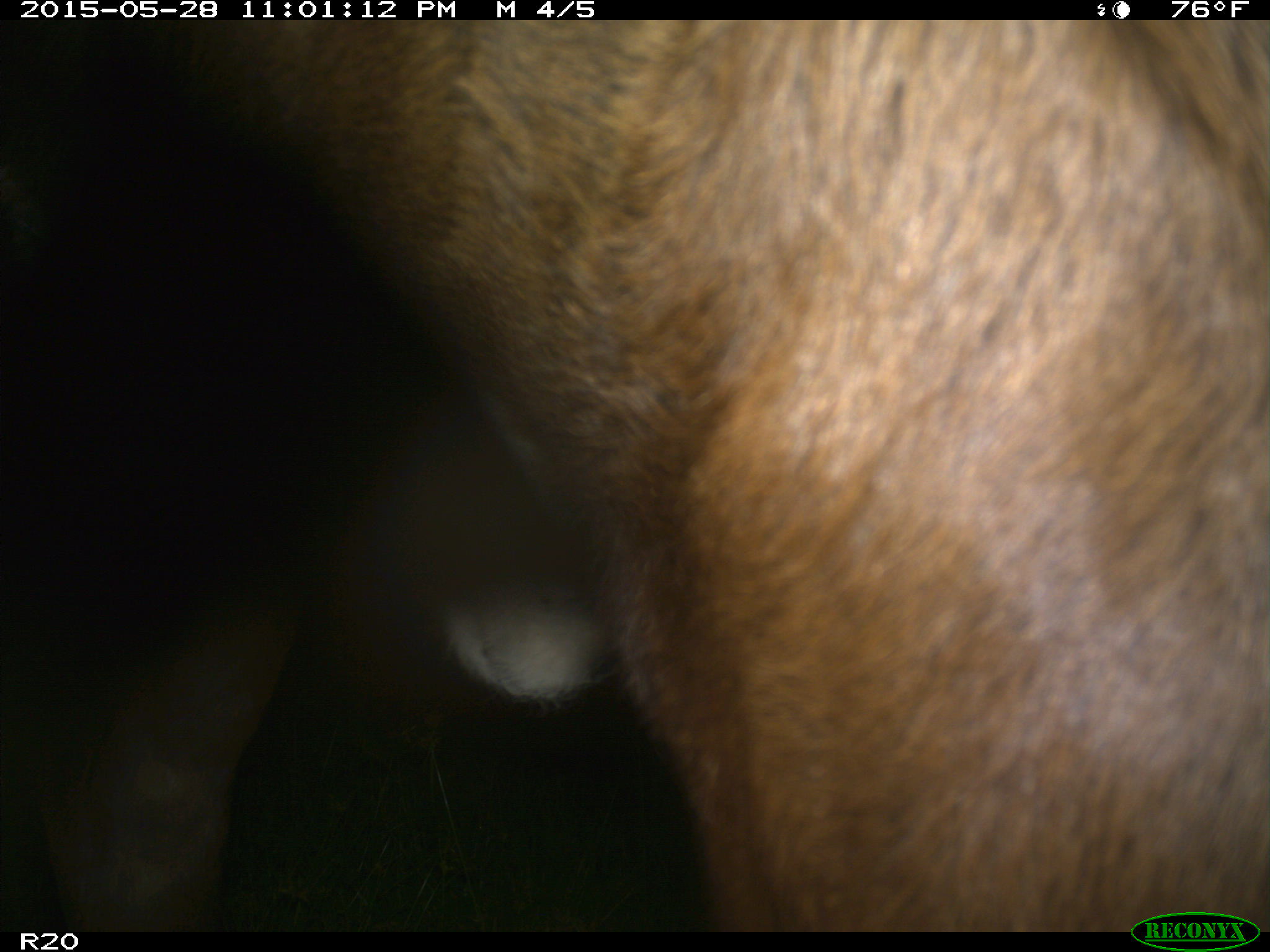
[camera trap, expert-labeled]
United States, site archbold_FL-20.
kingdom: Animalia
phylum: Chordata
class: Mammalia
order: Artiodactyla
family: Bovidae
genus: Bos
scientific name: Bos taurus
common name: domestic cow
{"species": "Bos taurus (domestic cow)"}